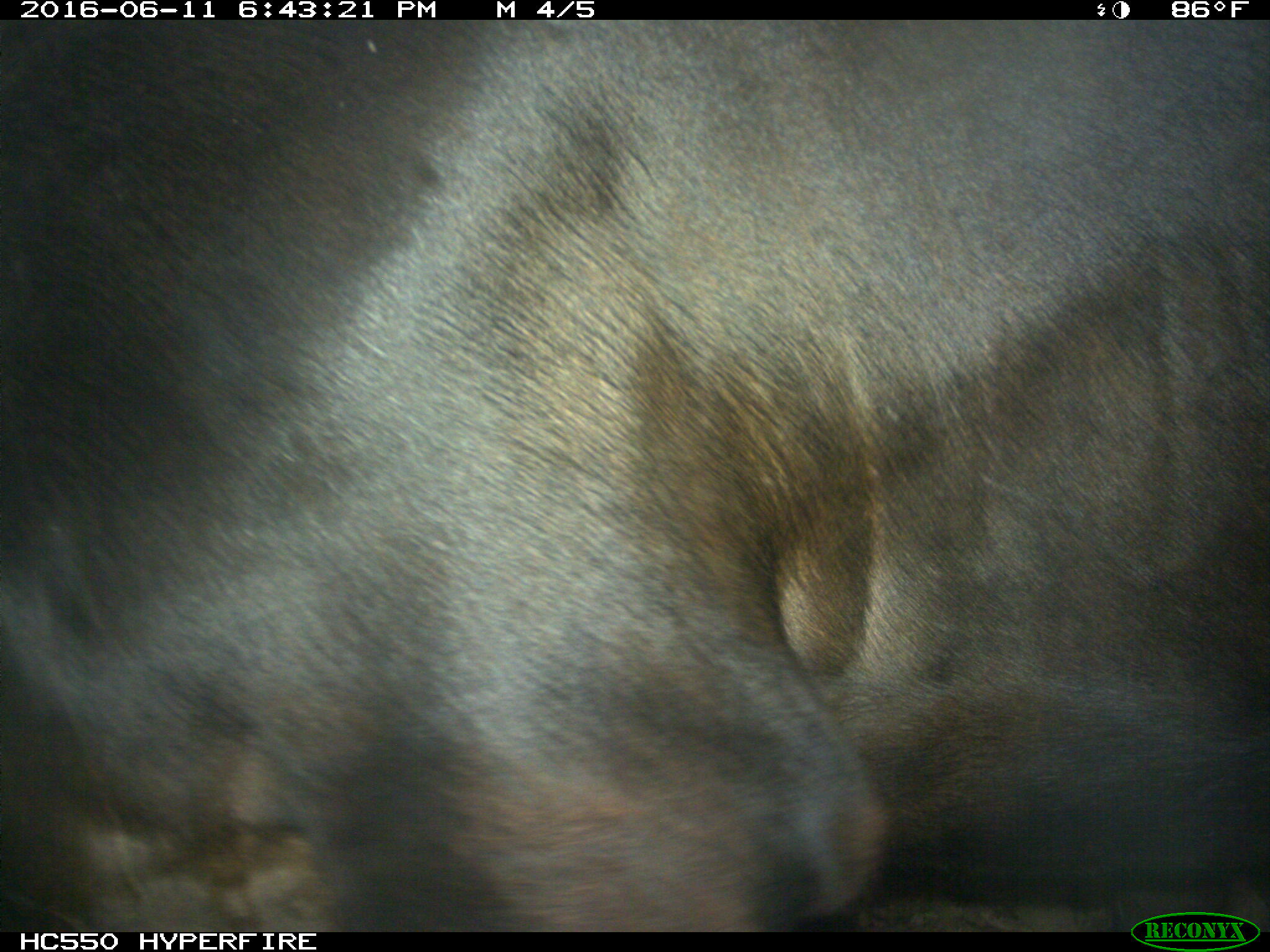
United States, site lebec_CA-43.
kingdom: Animalia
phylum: Chordata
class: Mammalia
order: Artiodactyla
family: Bovidae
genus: Bos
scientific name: Bos taurus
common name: domestic cow